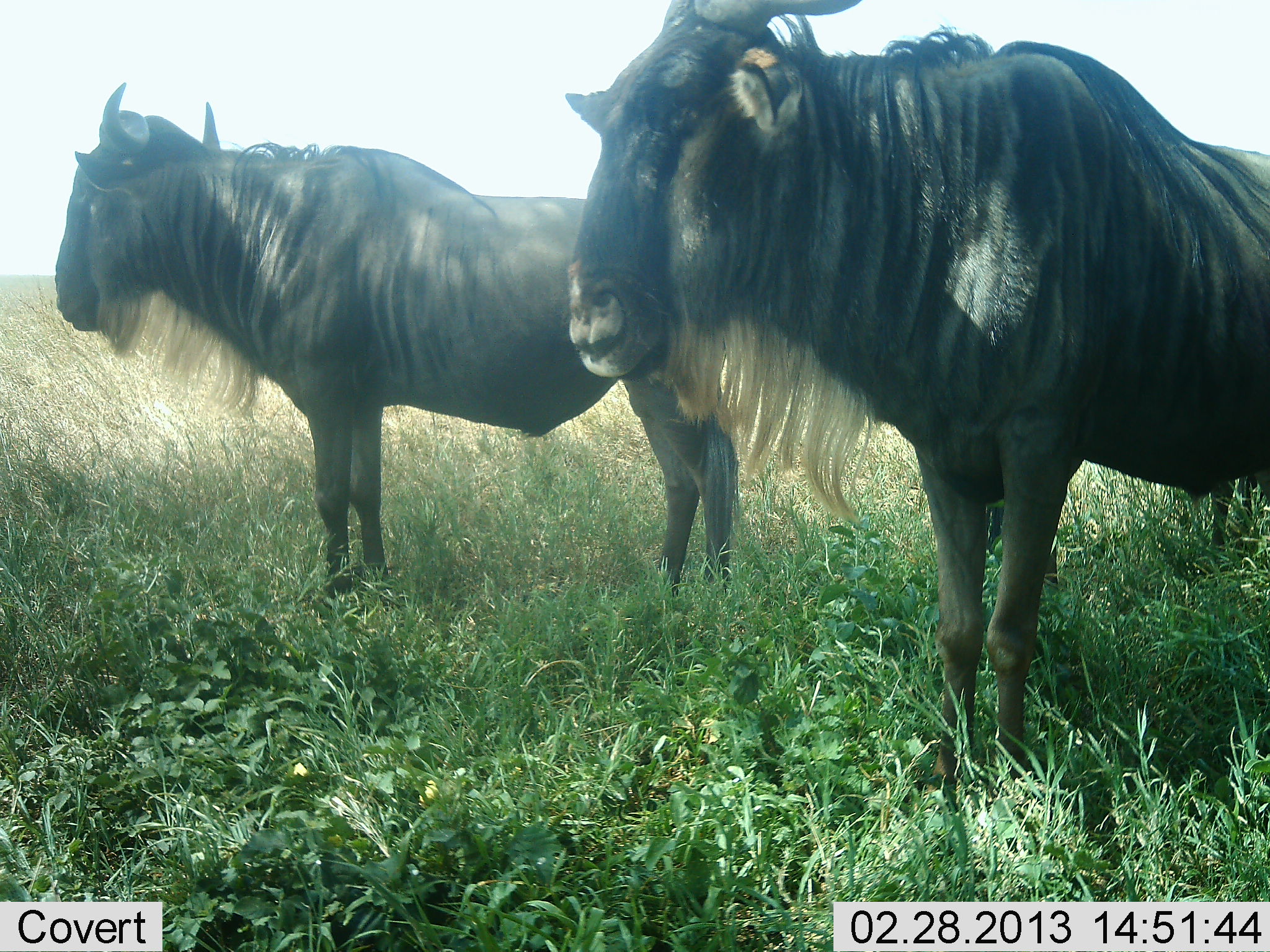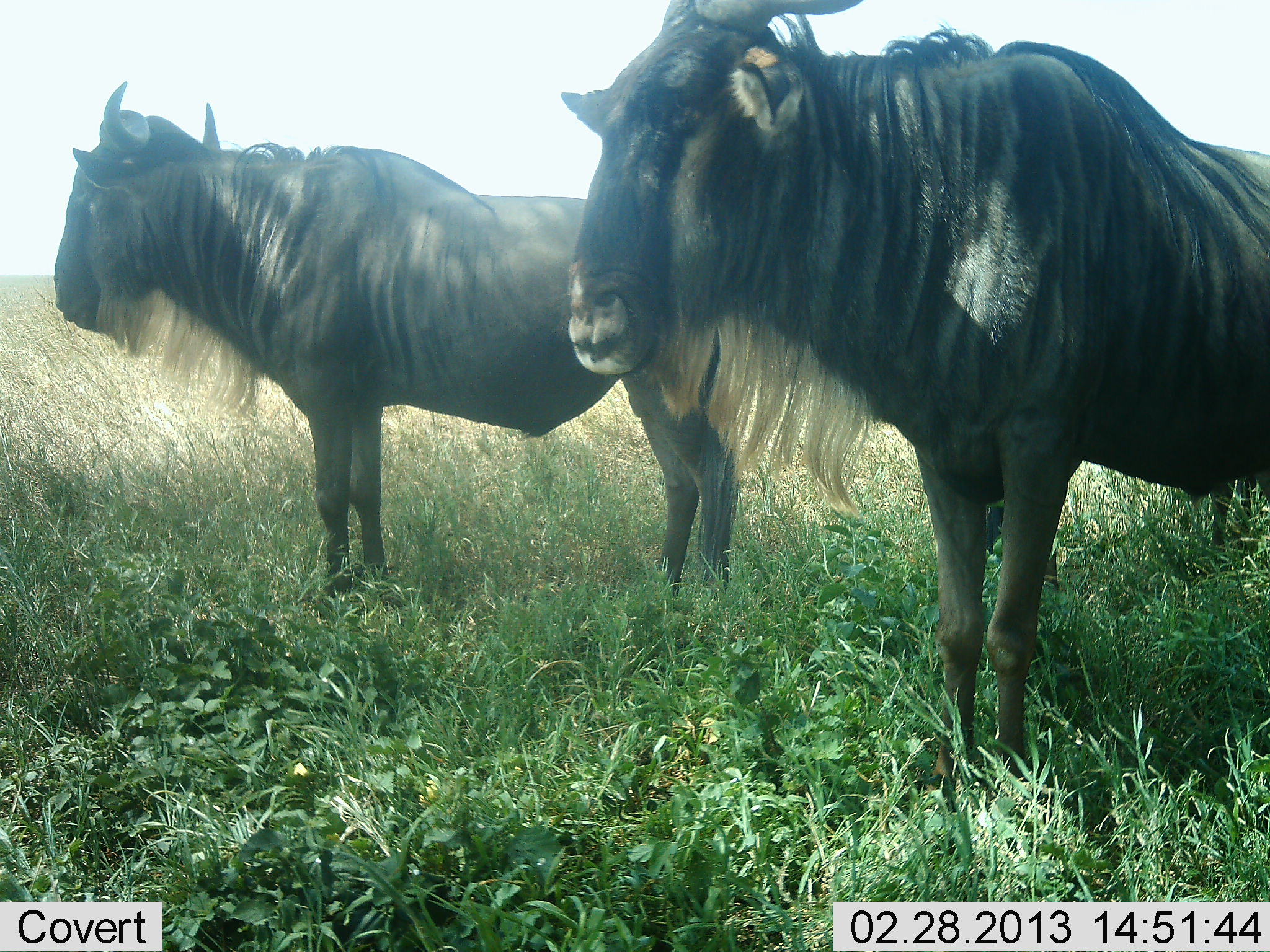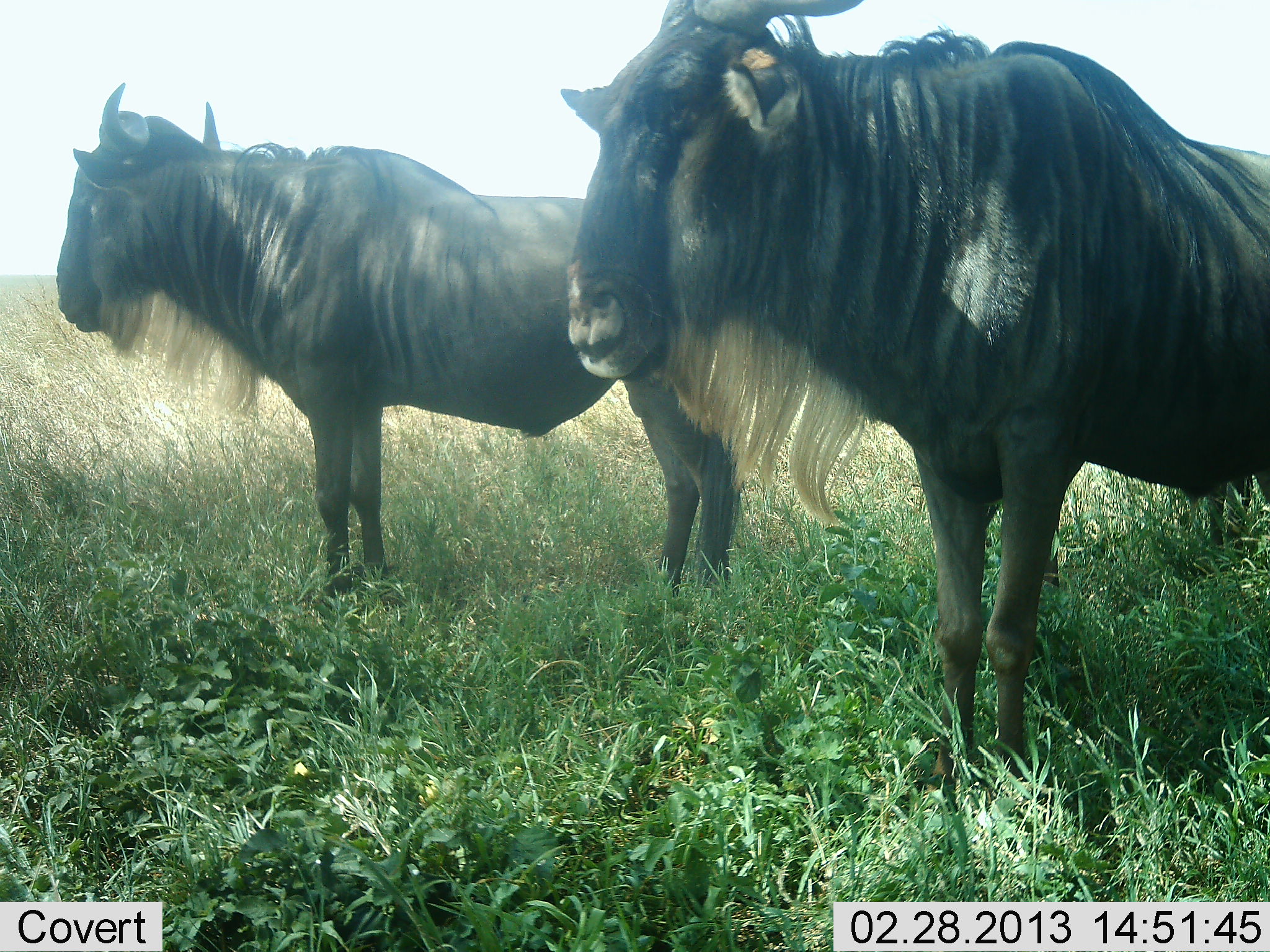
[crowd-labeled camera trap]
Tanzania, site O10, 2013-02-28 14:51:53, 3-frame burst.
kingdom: Animalia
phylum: Chordata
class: Mammalia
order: Artiodactyla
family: Bovidae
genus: Connochaetes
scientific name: Connochaetes taurinus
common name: blue wildebeest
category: wildebeest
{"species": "wildebeest (blue wildebeest) (Connochaetes taurinus)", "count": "2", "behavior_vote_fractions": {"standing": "76%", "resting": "5%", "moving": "0%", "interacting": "0%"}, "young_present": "5%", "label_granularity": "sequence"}